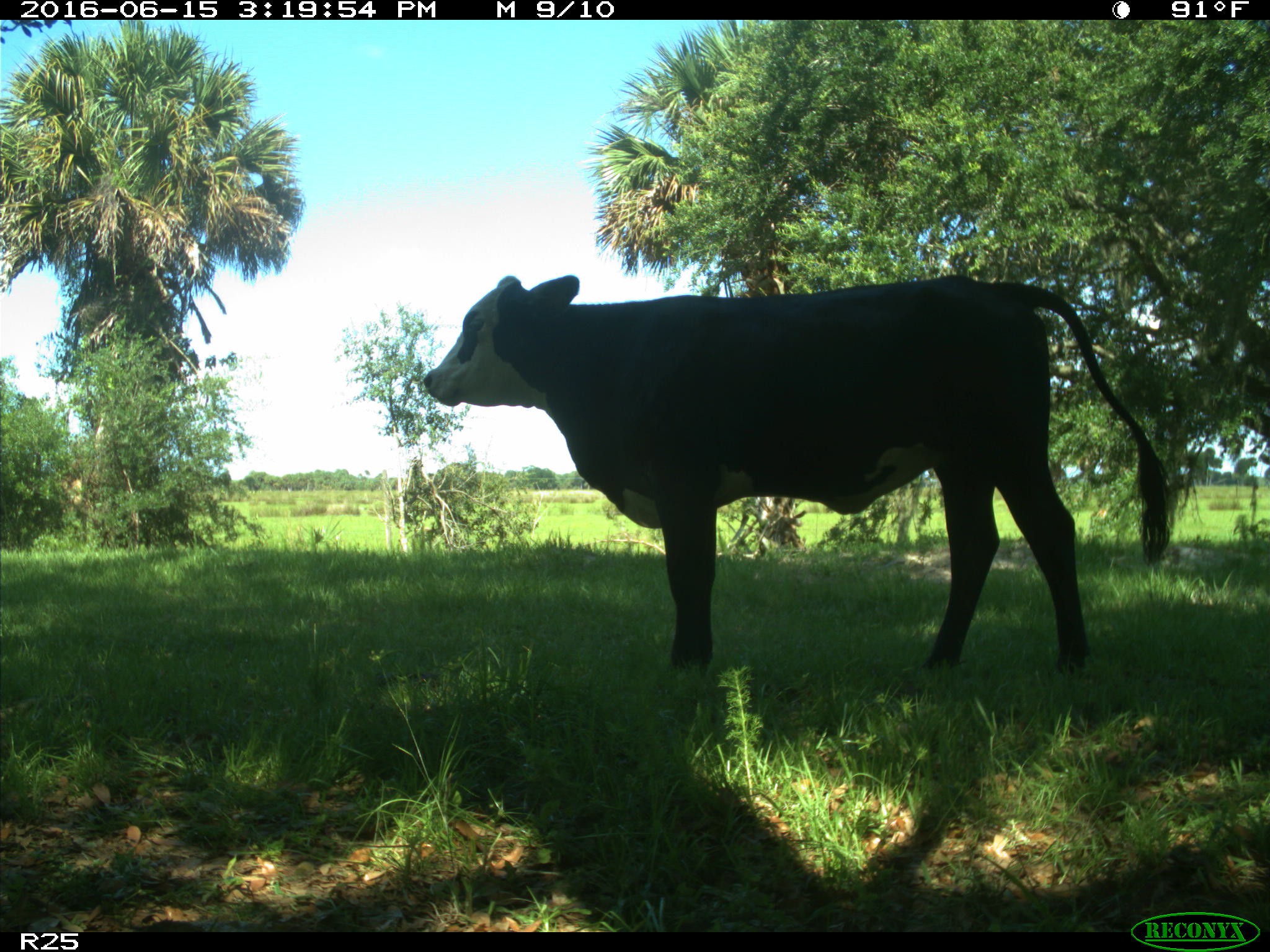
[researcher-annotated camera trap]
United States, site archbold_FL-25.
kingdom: Animalia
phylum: Chordata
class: Mammalia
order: Artiodactyla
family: Bovidae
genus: Bos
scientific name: Bos taurus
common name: domestic cow